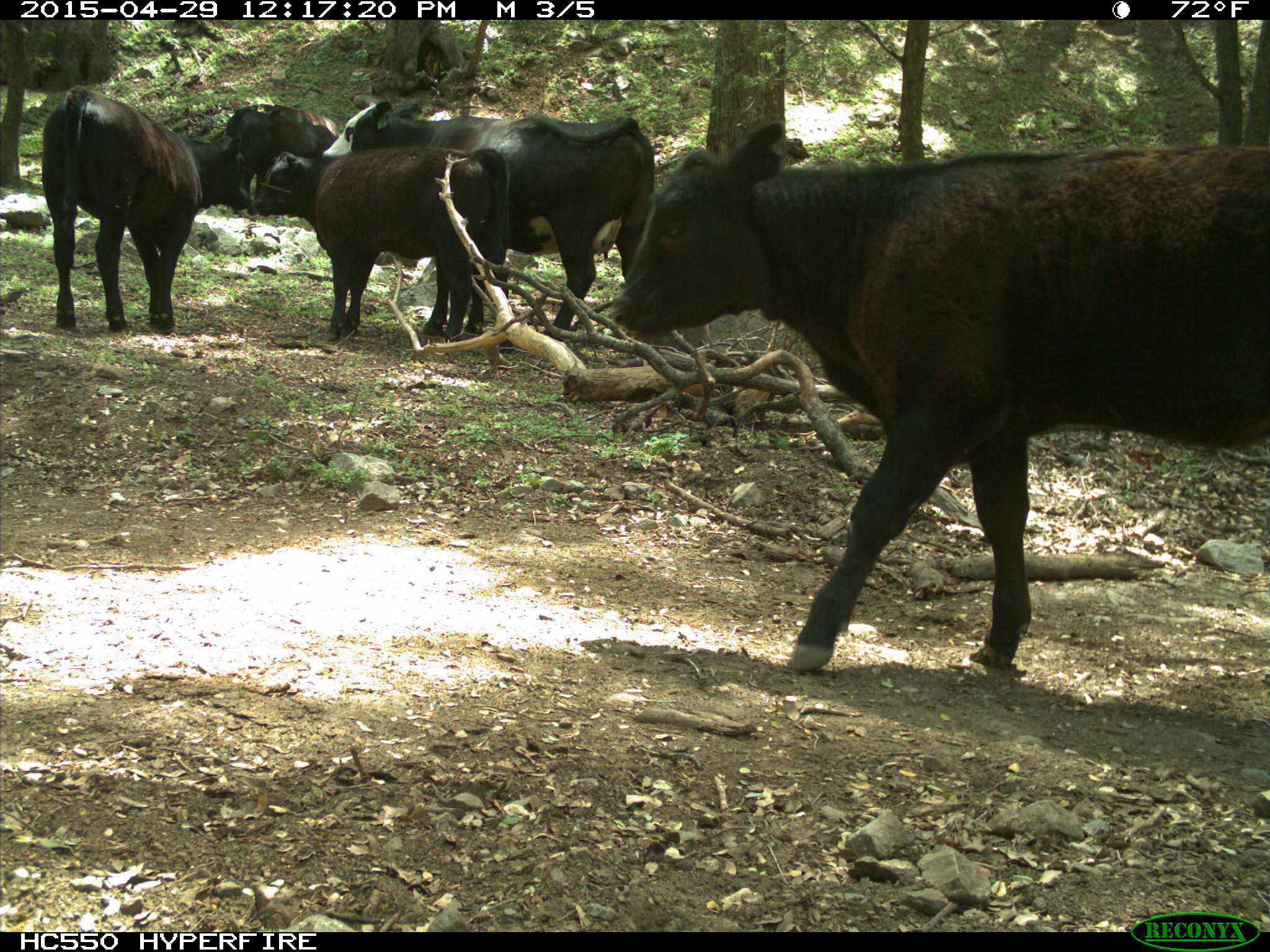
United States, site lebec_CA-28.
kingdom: Animalia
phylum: Chordata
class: Mammalia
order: Artiodactyla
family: Bovidae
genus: Bos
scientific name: Bos taurus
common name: domestic cow